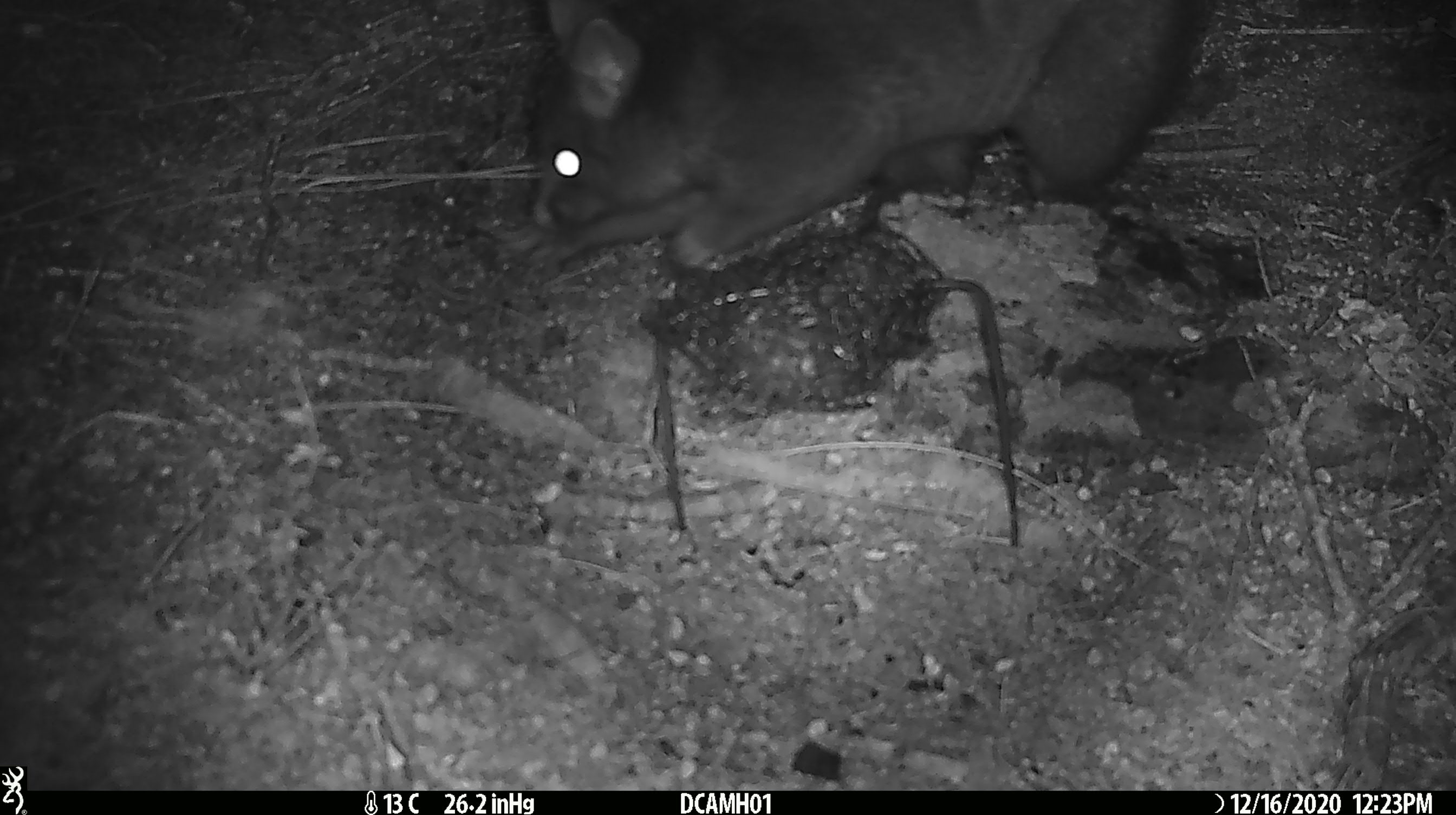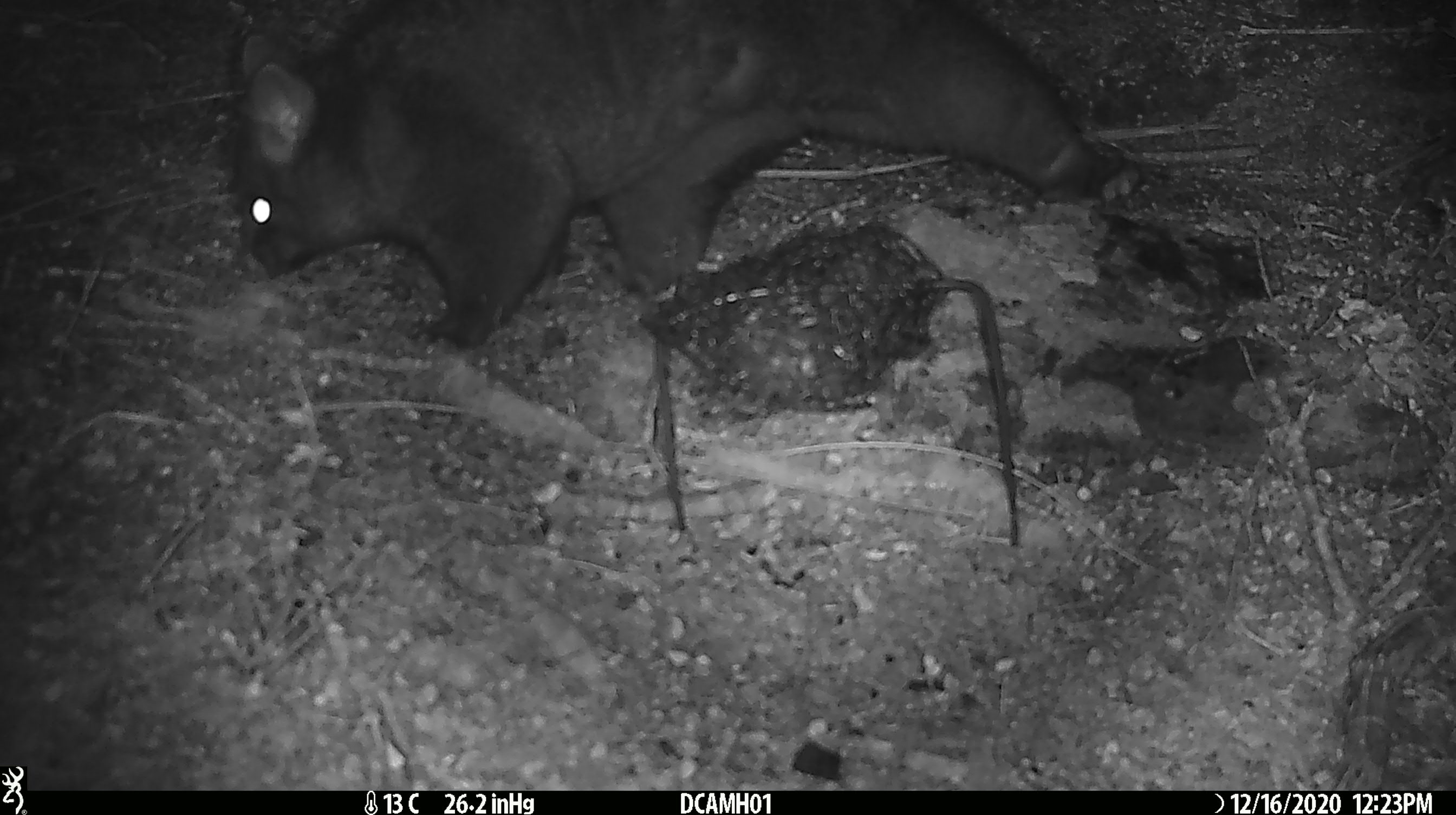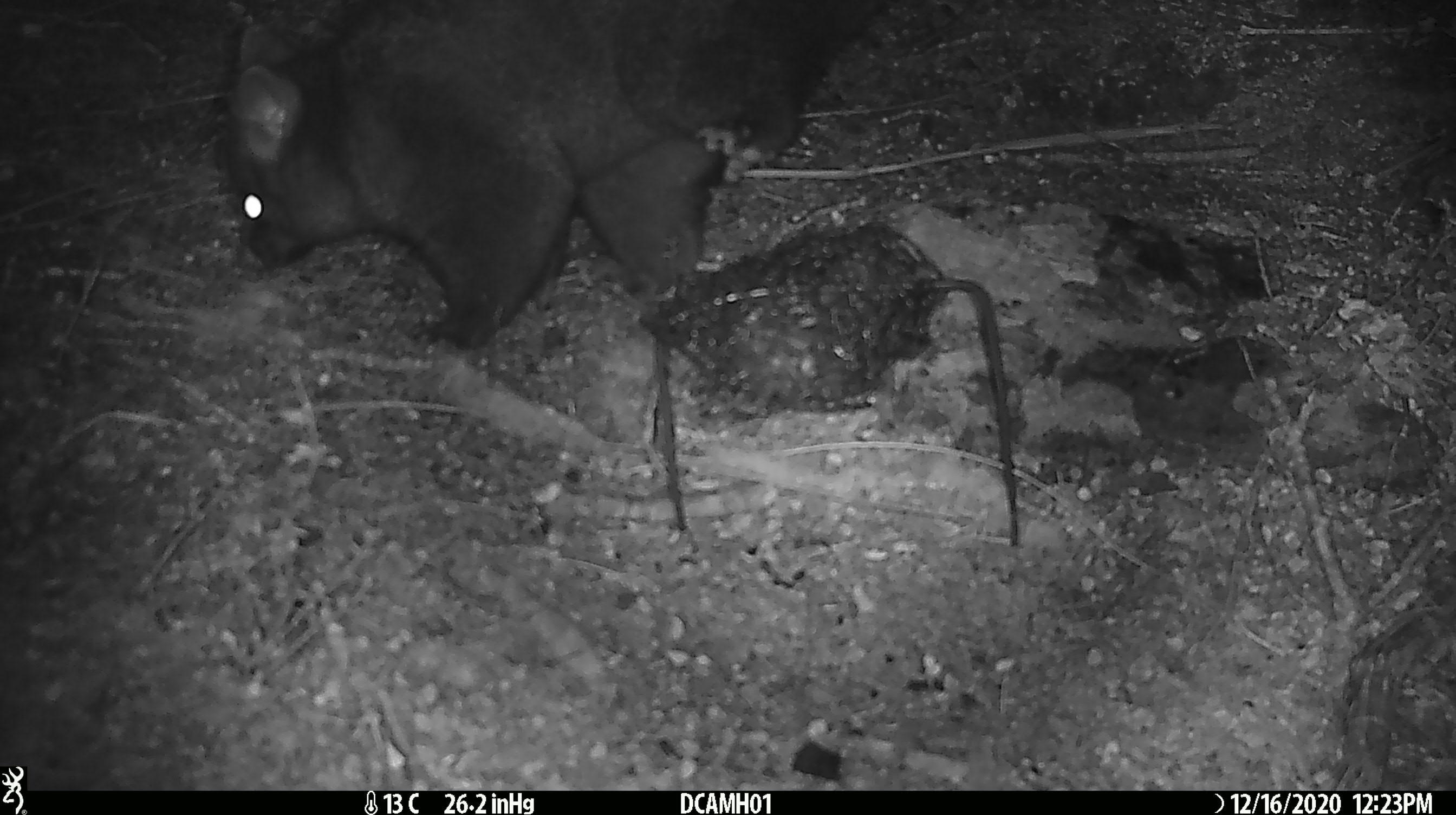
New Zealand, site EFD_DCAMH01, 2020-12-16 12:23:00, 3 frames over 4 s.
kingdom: Animalia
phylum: Chordata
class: Mammalia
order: Diprotodontia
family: Phalangeridae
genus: Trichosurus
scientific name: Trichosurus vulpecula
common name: common brushtail possum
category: possum